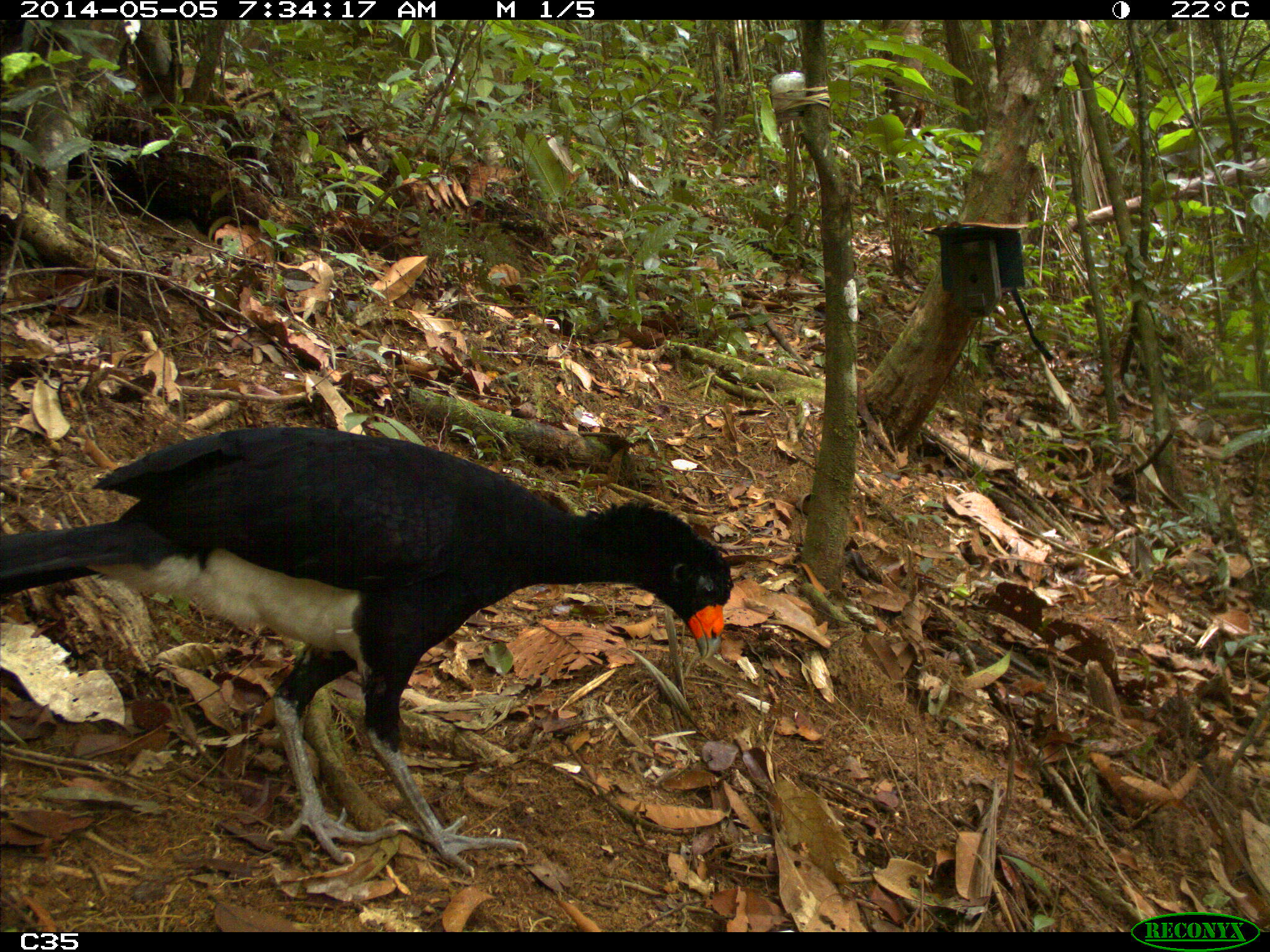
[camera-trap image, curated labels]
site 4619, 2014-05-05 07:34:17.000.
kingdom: Animalia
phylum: Chordata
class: Aves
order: Galliformes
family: Cracidae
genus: Crax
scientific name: Crax alector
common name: black curassow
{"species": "Crax alector (black curassow)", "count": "1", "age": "adult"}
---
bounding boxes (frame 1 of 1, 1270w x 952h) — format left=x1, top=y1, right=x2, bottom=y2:
crax alector: left=0, top=424, right=729, bottom=877